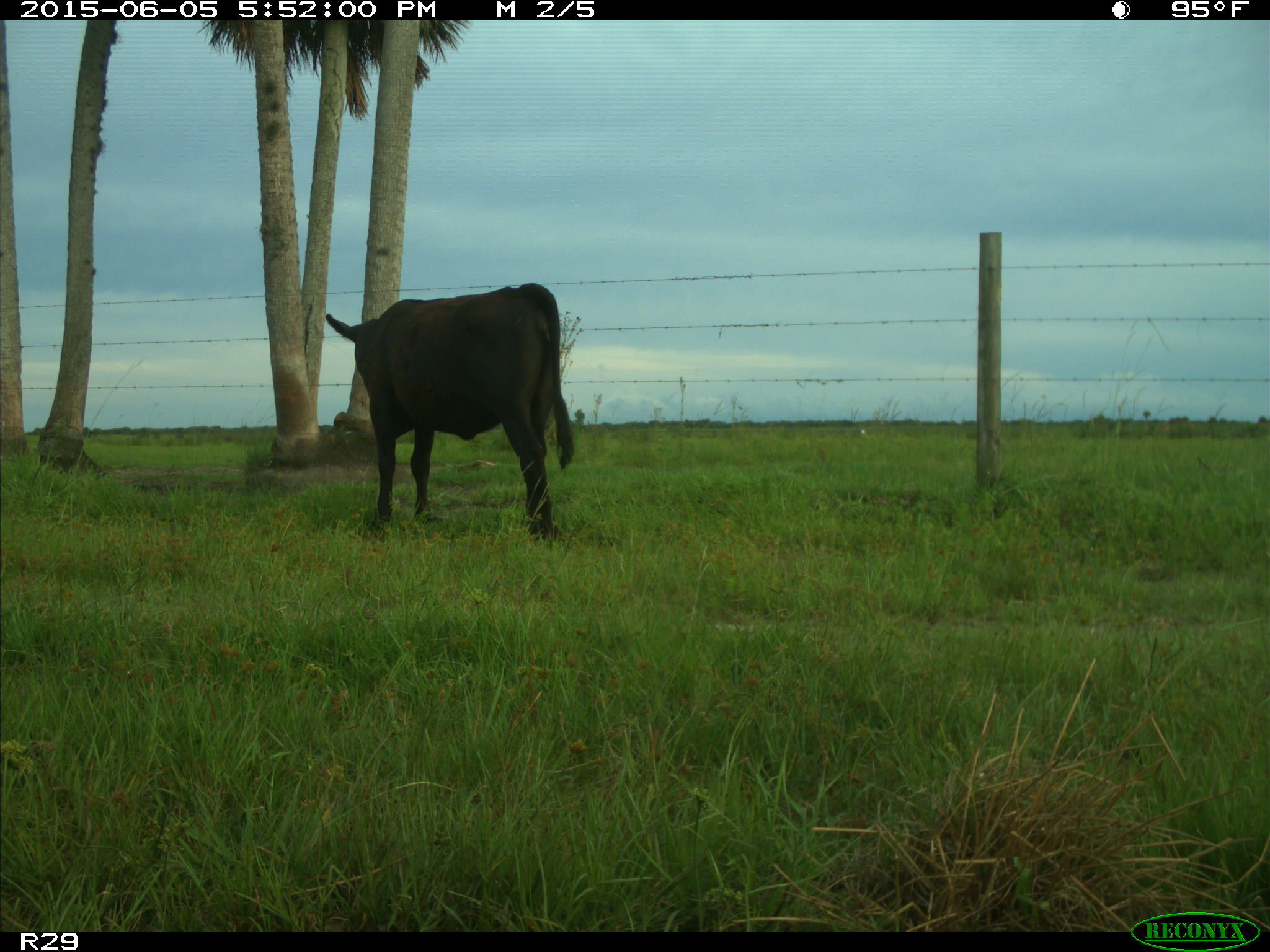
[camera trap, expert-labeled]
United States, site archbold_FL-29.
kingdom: Animalia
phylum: Chordata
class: Mammalia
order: Artiodactyla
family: Bovidae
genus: Bos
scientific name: Bos taurus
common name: domestic cow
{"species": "Bos taurus (domestic cow)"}